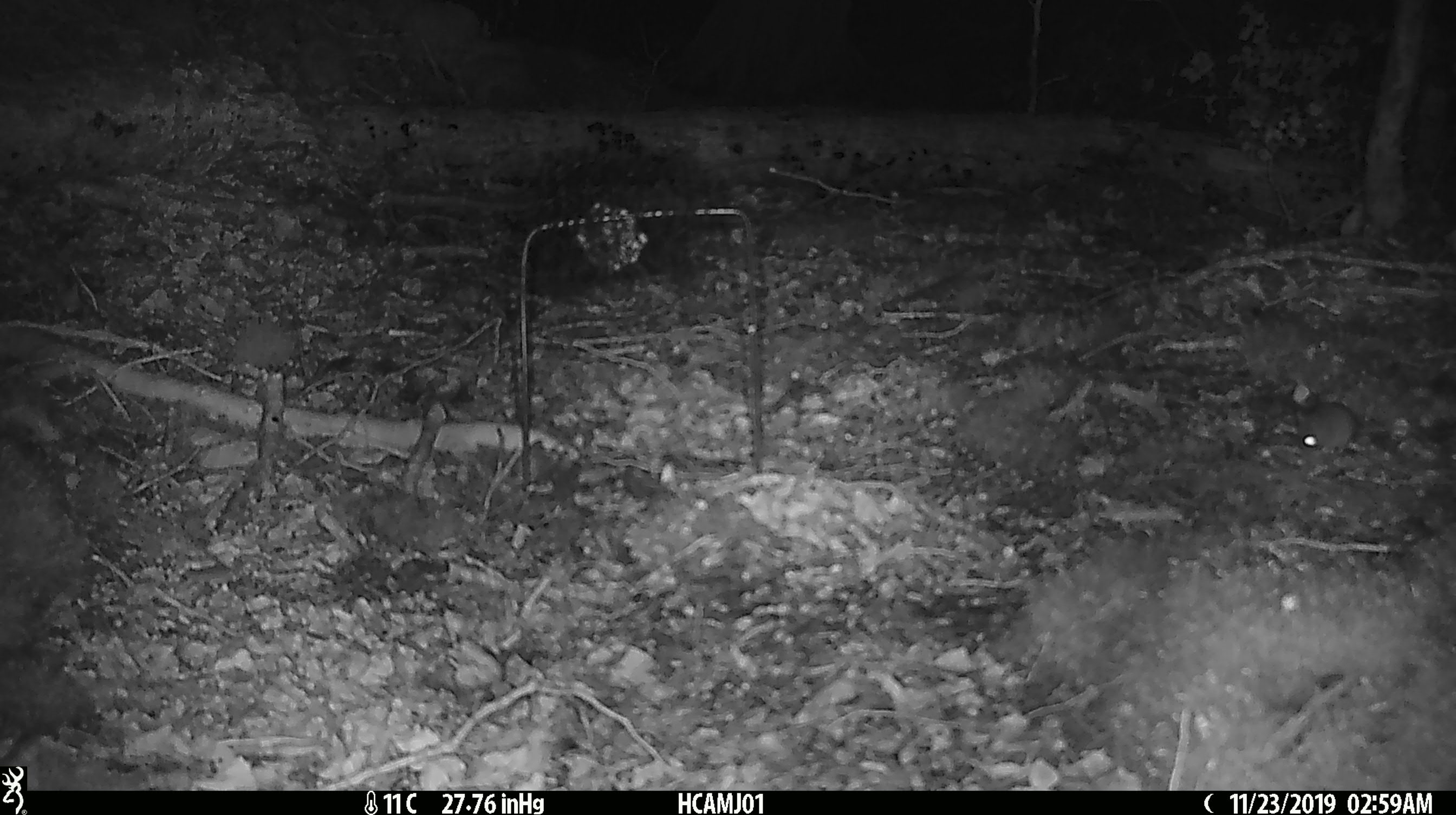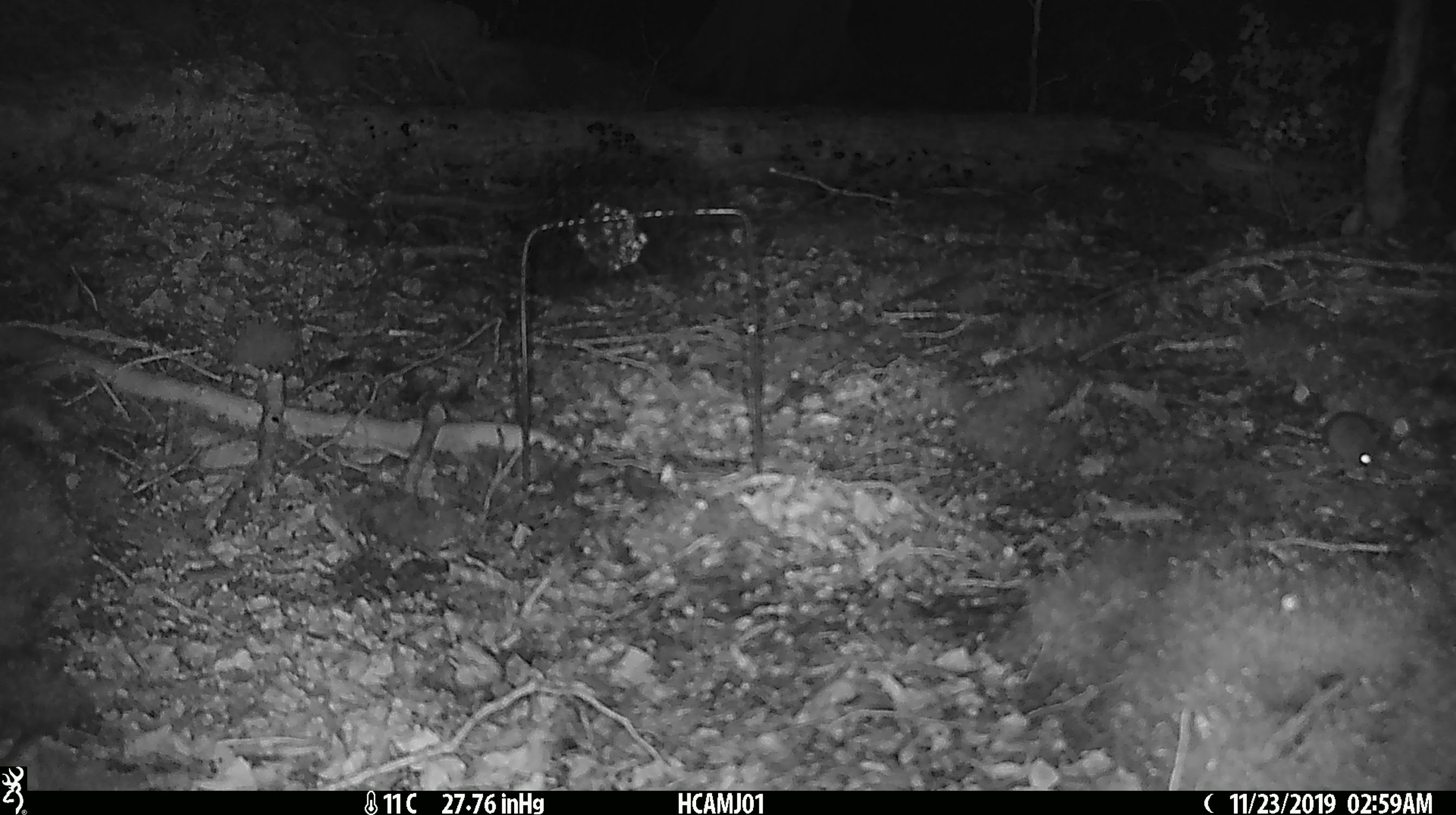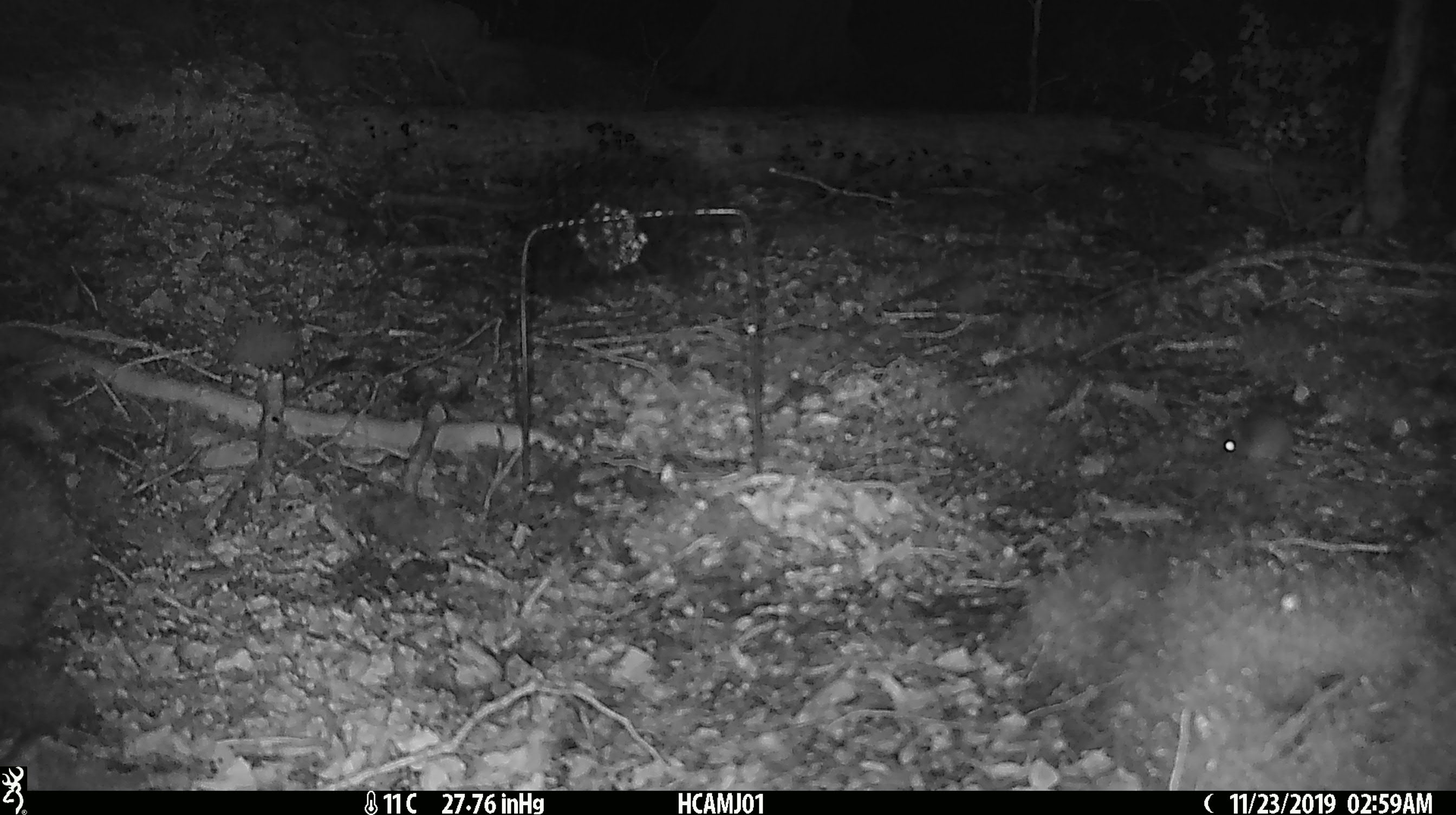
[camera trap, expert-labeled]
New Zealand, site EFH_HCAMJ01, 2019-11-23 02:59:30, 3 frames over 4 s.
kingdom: Animalia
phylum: Chordata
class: Mammalia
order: Rodentia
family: Muridae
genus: Mus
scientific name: Mus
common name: mouse